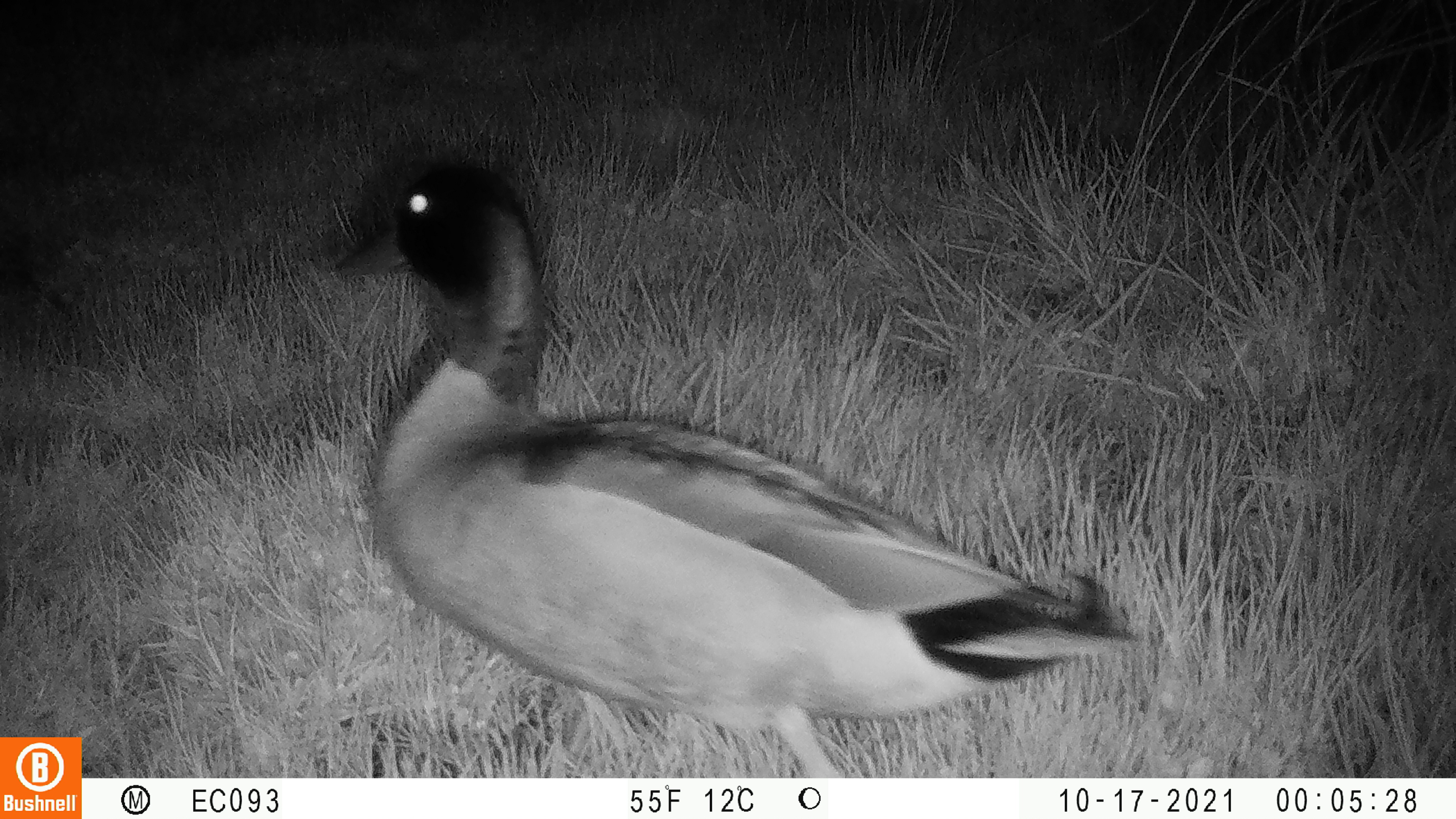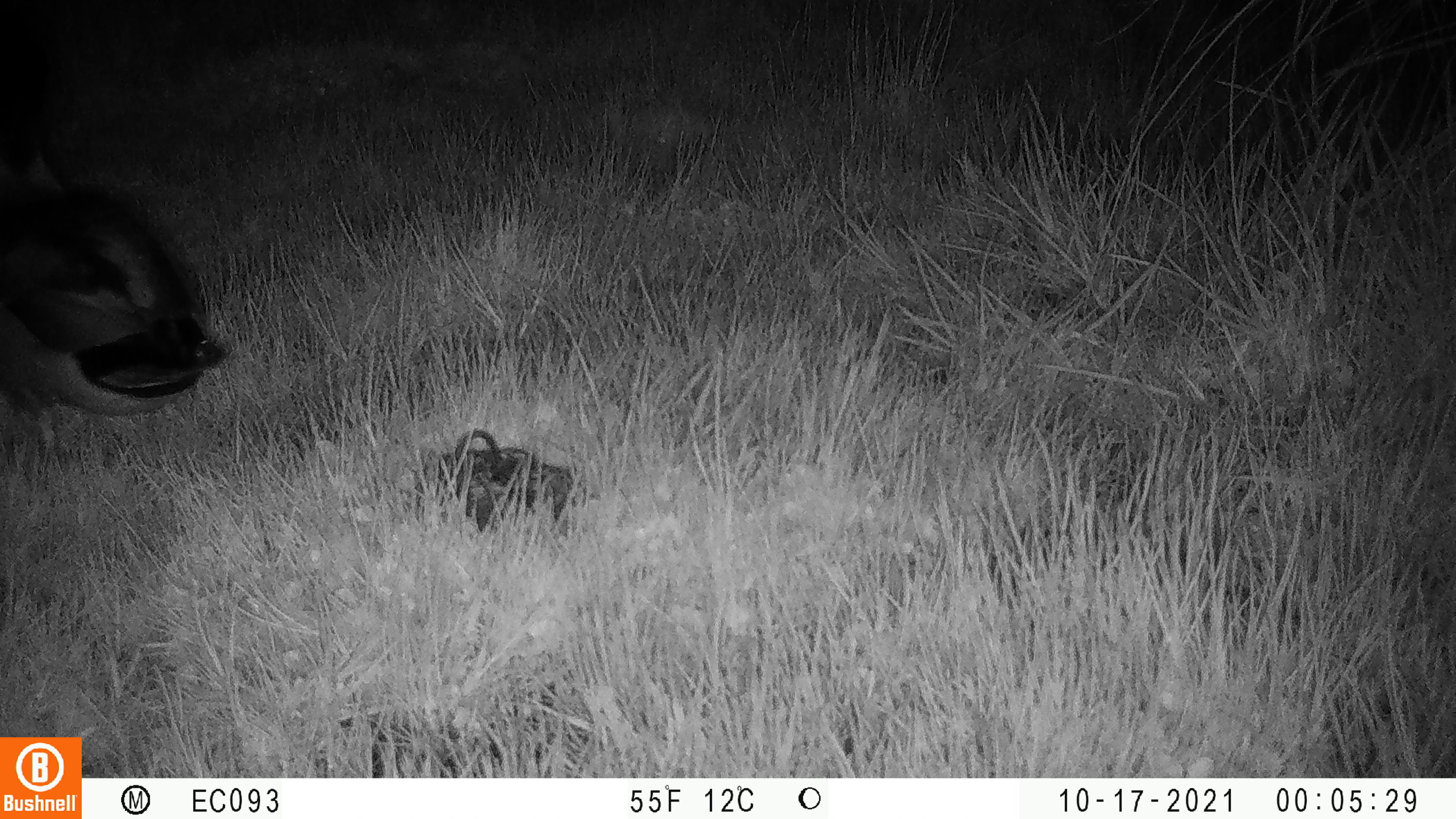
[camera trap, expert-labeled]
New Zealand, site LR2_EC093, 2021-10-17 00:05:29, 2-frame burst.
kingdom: Animalia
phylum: Chordata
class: Aves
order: Anseriformes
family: Anatidae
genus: Anas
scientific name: Anas platyrhynchos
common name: mallard